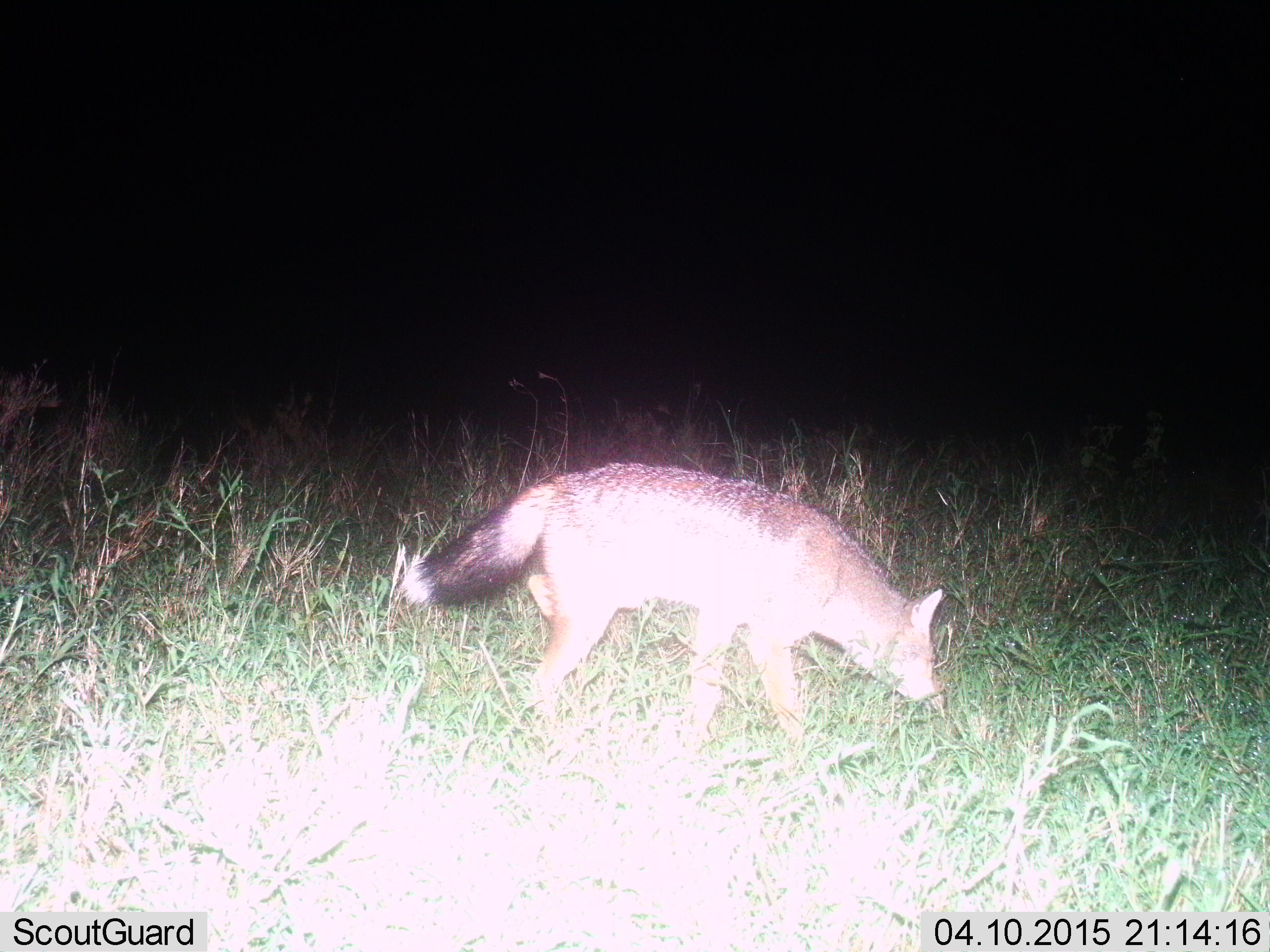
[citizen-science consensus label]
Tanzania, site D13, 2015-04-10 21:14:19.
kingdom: Animalia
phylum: Chordata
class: Mammalia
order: Carnivora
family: Canidae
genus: Lupulella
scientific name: Lupulella mesomelas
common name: black-backed jackal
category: jackal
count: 1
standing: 20%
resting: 0%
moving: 80%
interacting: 0%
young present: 0%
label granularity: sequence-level